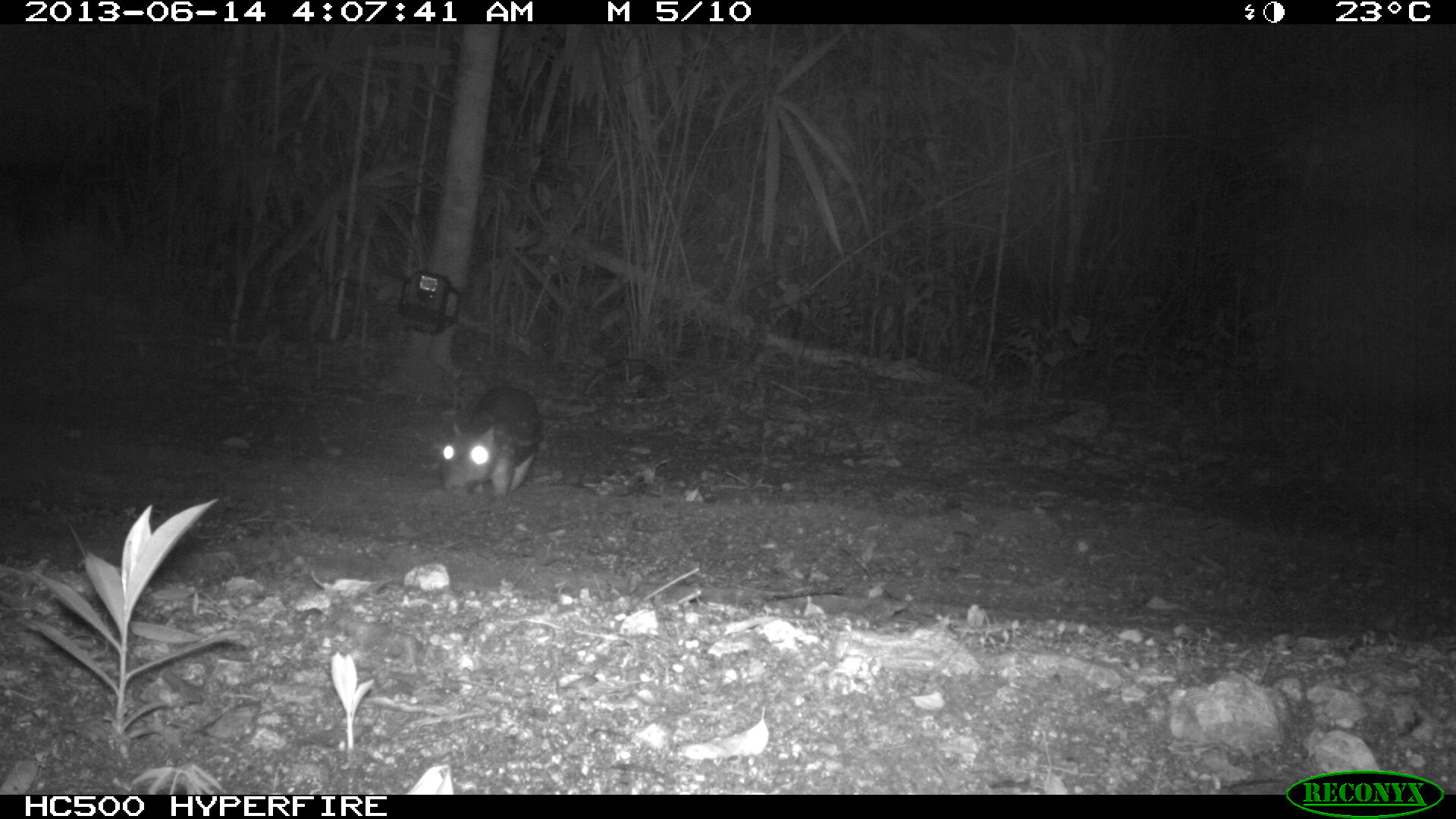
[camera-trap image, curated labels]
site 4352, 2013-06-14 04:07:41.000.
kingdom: Animalia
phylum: Chordata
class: Mammalia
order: Rodentia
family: Cuniculidae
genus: Cuniculus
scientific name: Cuniculus paca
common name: lowland paca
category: agouti paca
Agouti paca (lowland paca) (Cuniculus paca), count 1.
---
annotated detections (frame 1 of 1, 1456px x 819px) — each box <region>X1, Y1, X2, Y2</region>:
agouti paca: <region>441, 386, 538, 498</region>